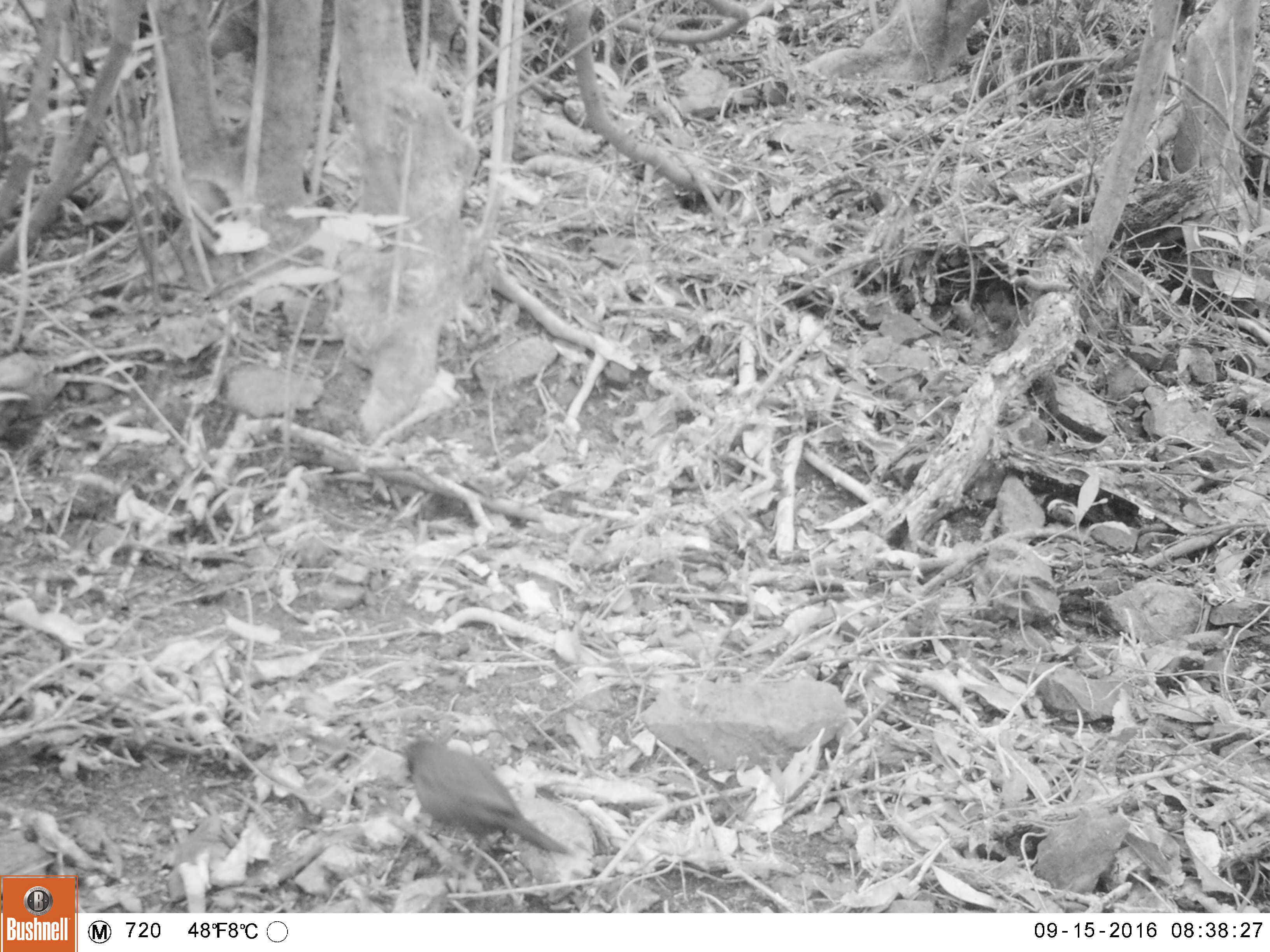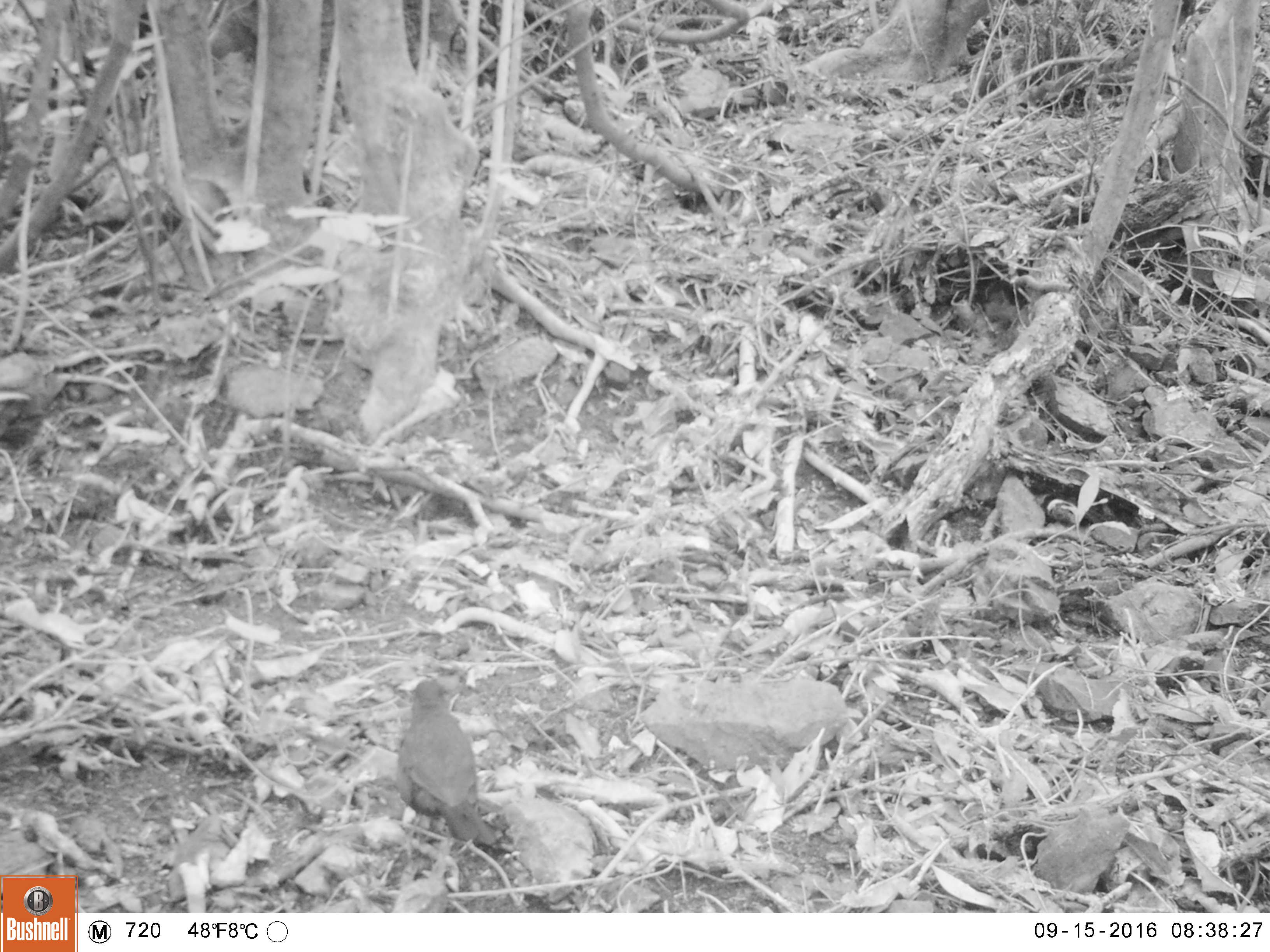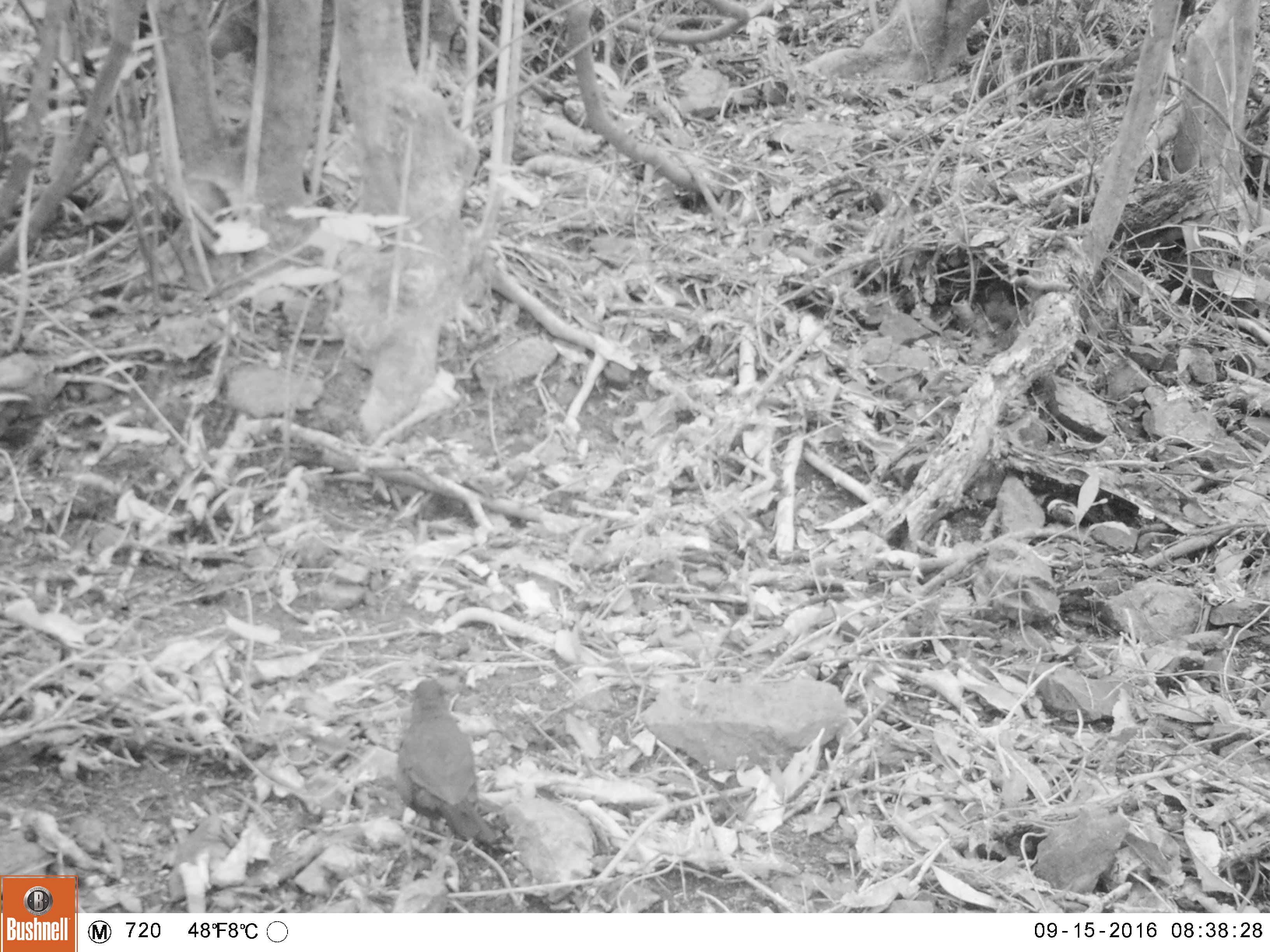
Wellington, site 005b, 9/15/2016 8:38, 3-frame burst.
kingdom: Animalia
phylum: Chordata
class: Aves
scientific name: Aves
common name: bird